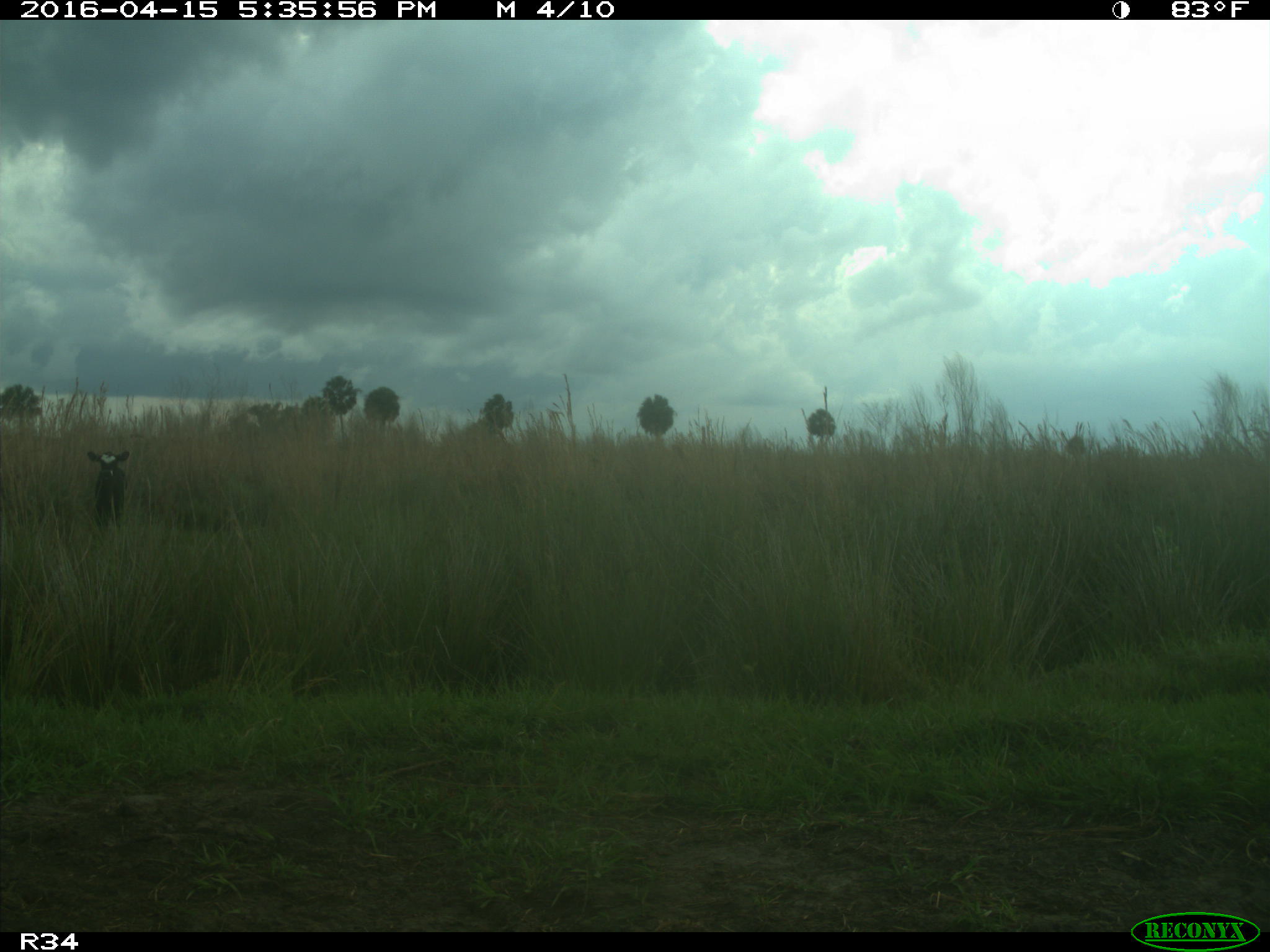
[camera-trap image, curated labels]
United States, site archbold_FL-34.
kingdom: Animalia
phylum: Chordata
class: Mammalia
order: Artiodactyla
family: Bovidae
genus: Bos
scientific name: Bos taurus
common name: domestic cow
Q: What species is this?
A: Bos taurus (domestic cow).